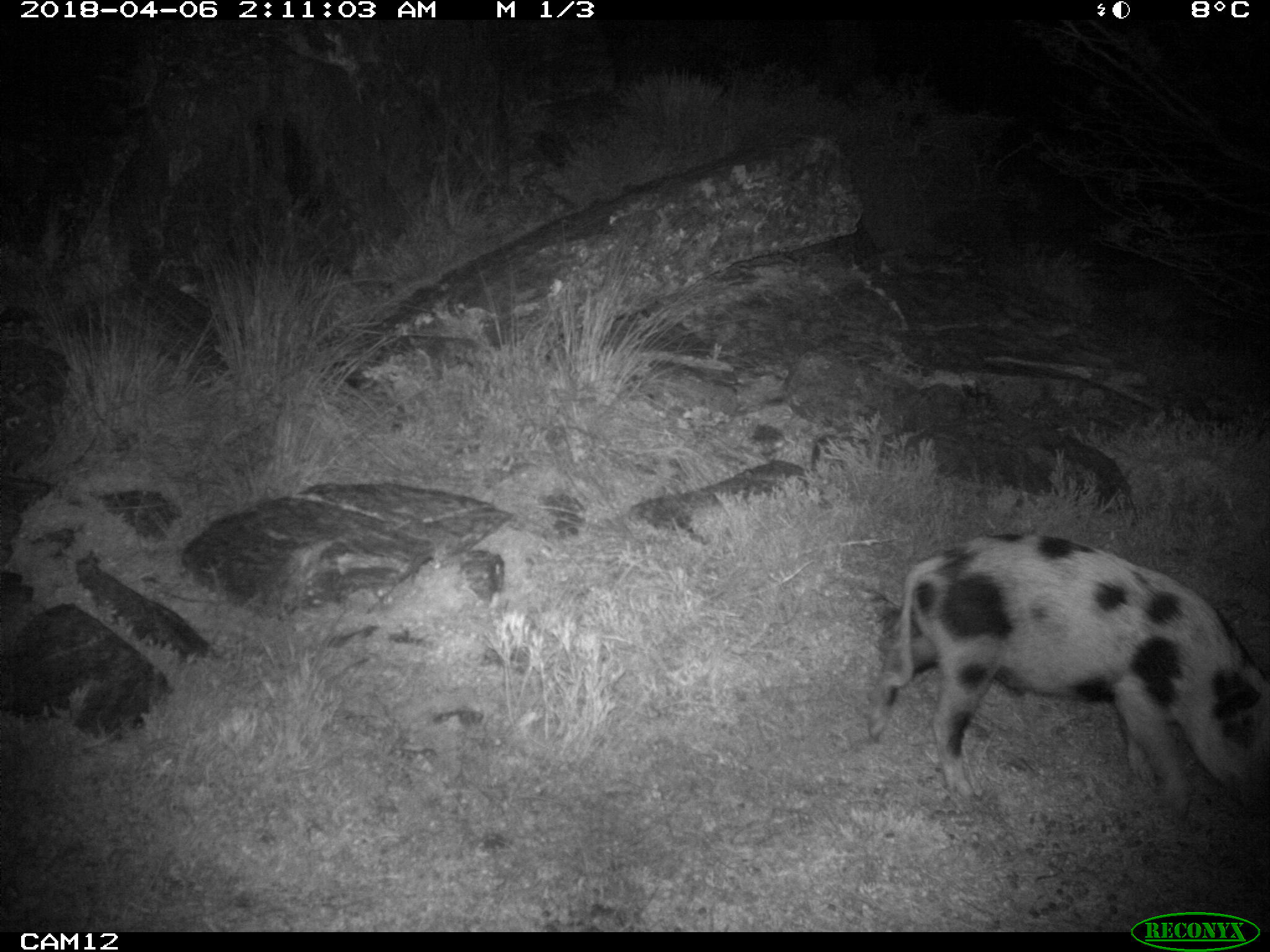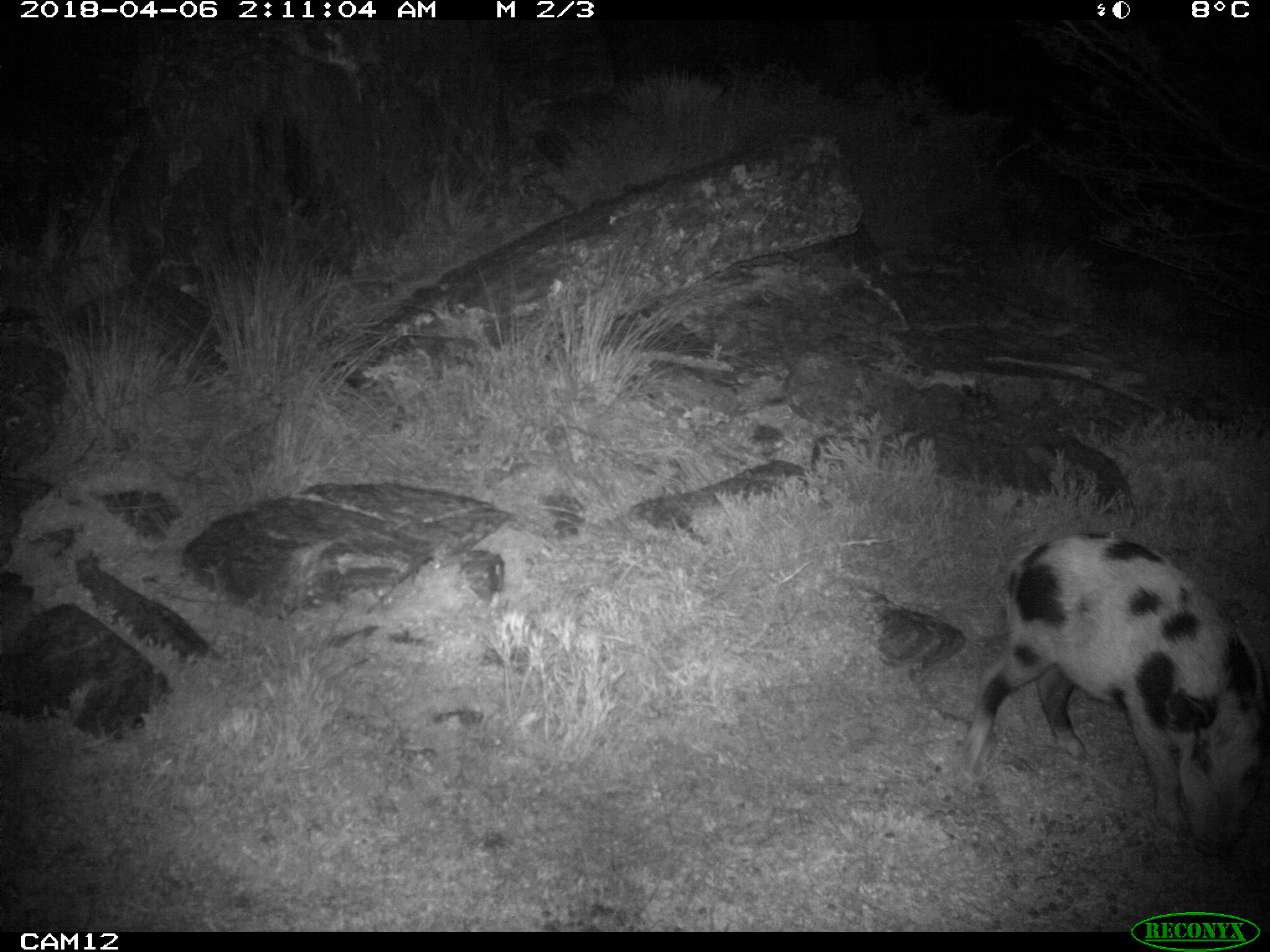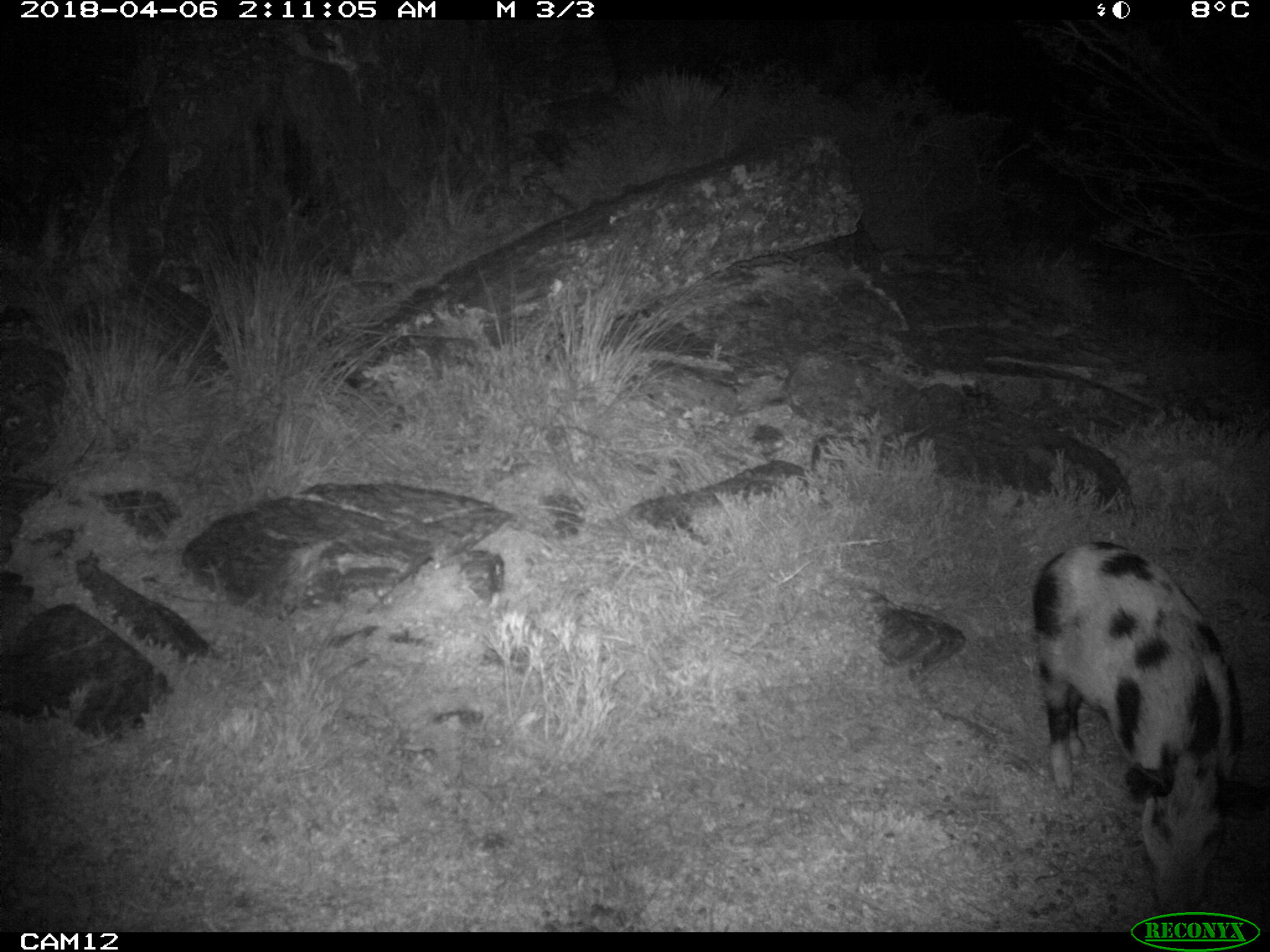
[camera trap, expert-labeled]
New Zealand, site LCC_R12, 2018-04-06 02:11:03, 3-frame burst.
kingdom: Animalia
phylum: Chordata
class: Mammalia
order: Artiodactyla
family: Suidae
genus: Sus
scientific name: Sus scrofa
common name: pig